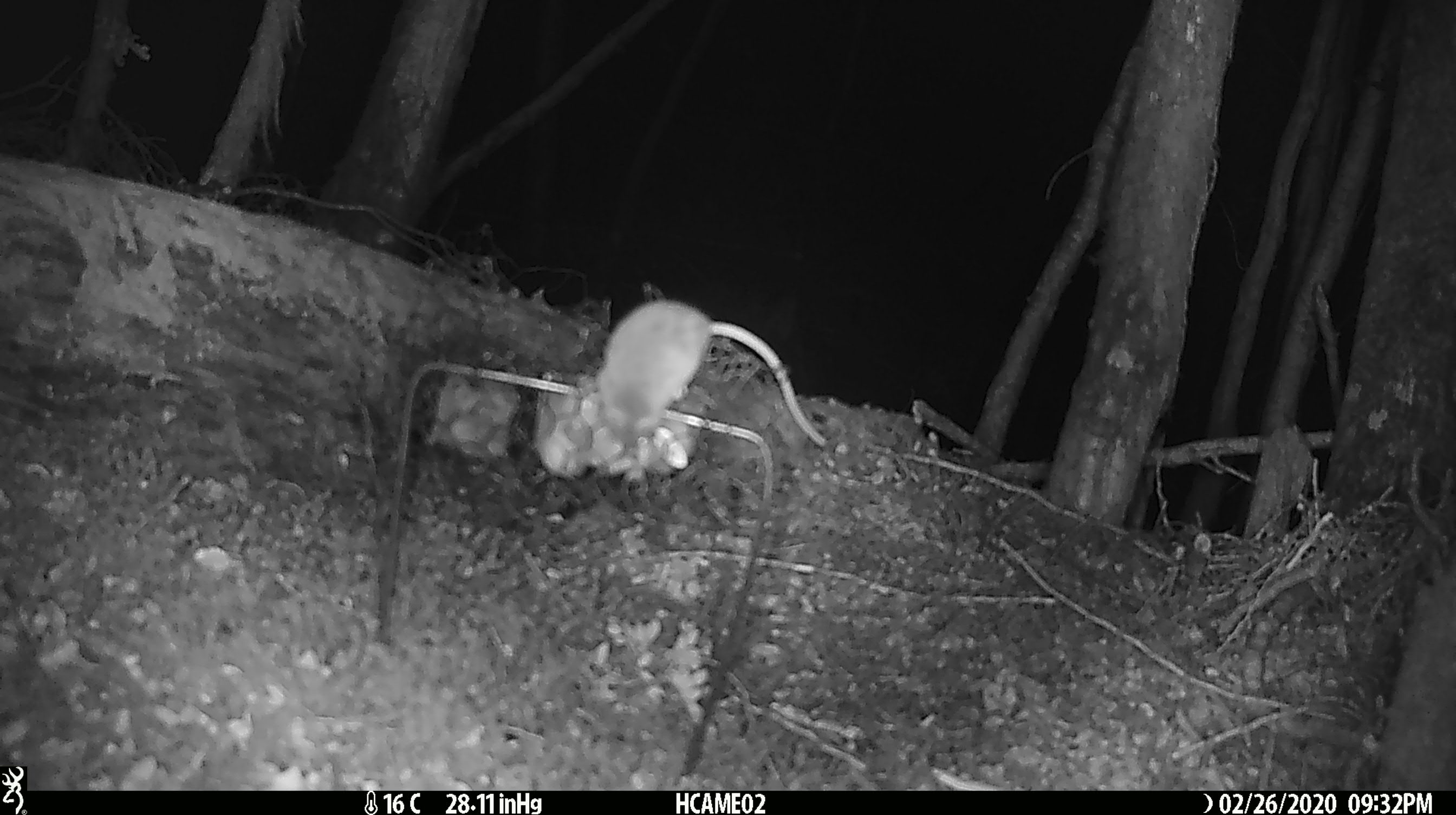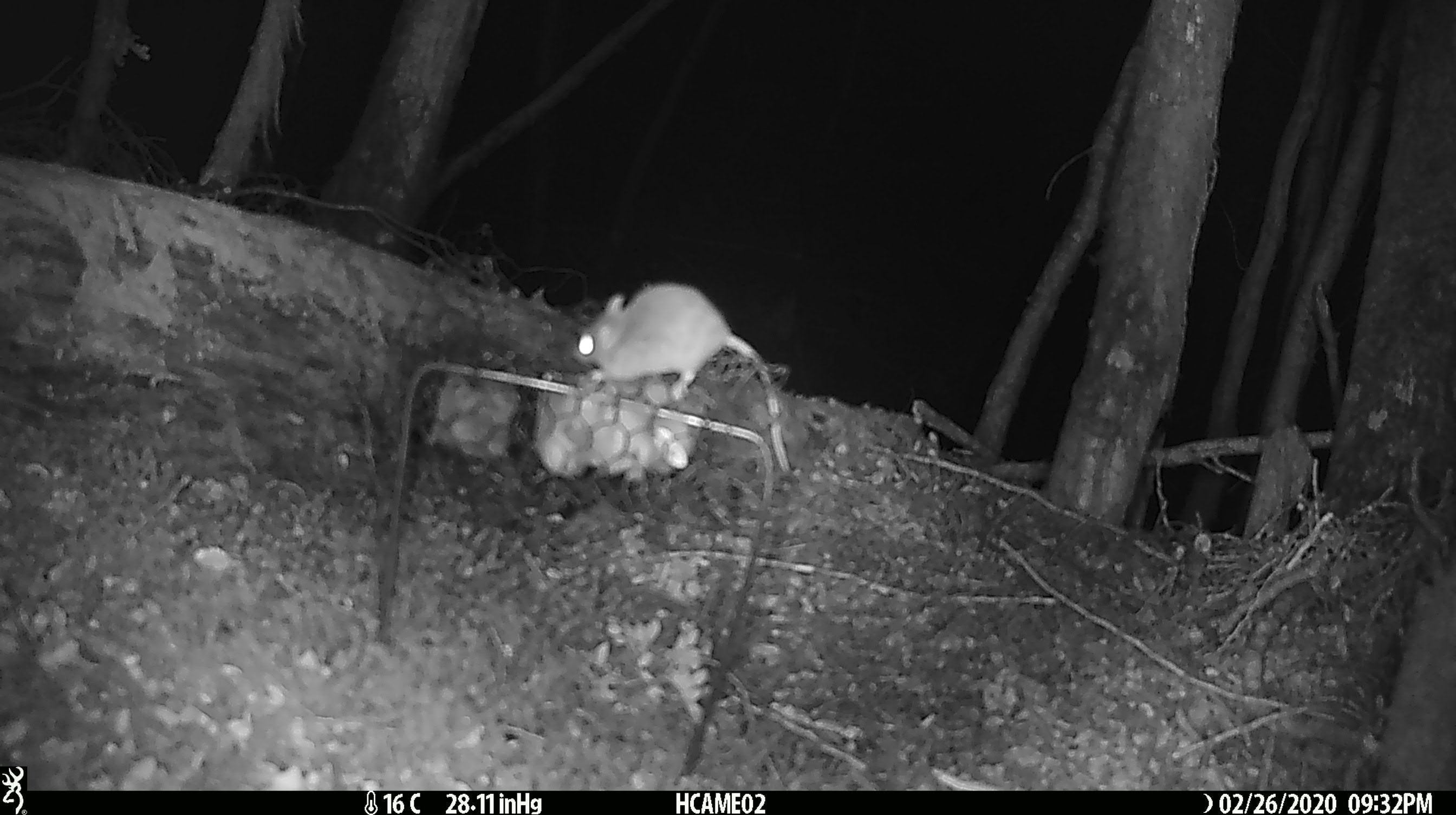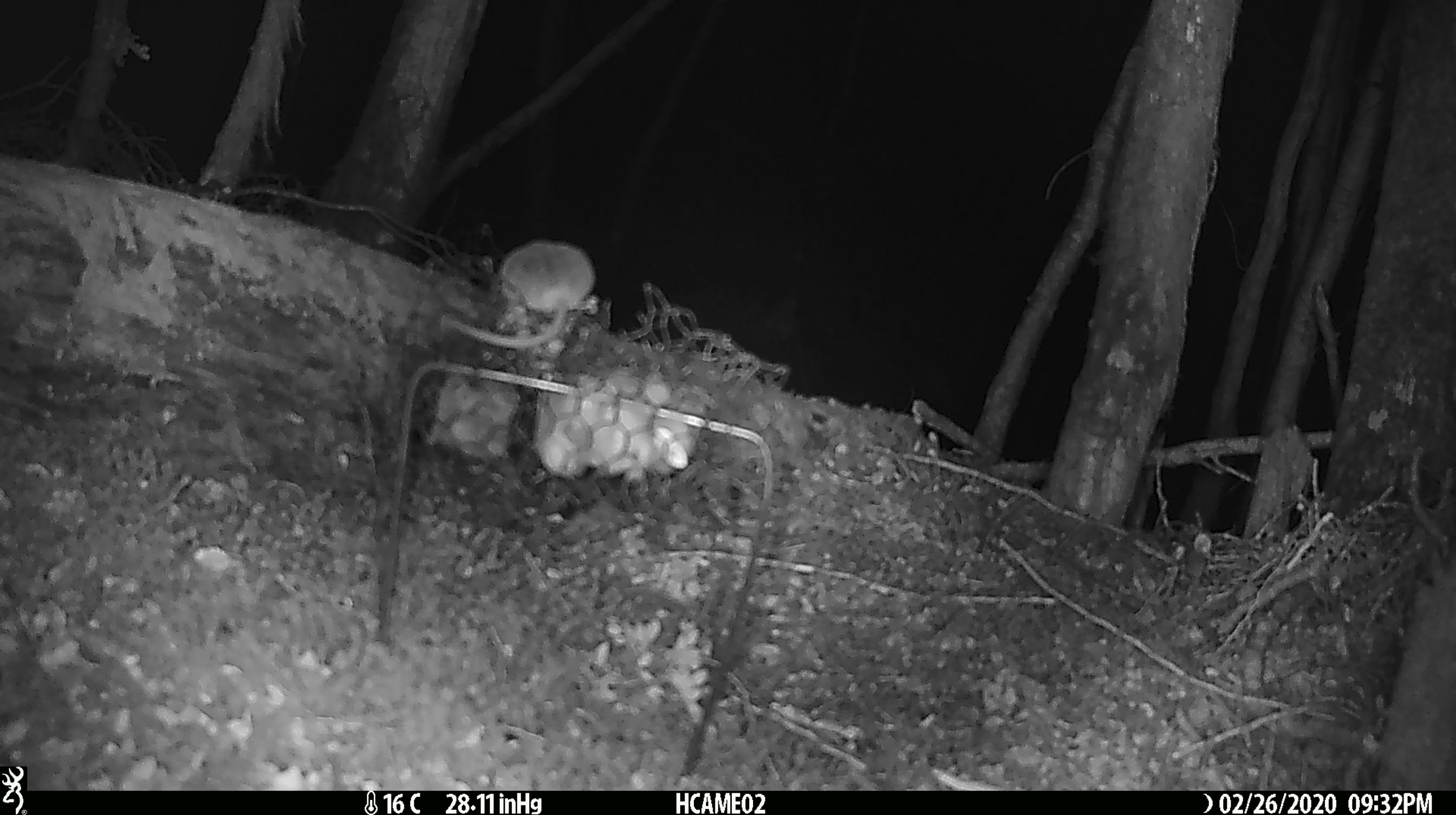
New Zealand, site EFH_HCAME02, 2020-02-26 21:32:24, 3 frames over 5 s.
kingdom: Animalia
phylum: Chordata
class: Mammalia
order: Rodentia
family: Muridae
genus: Mus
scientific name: Mus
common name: mouse